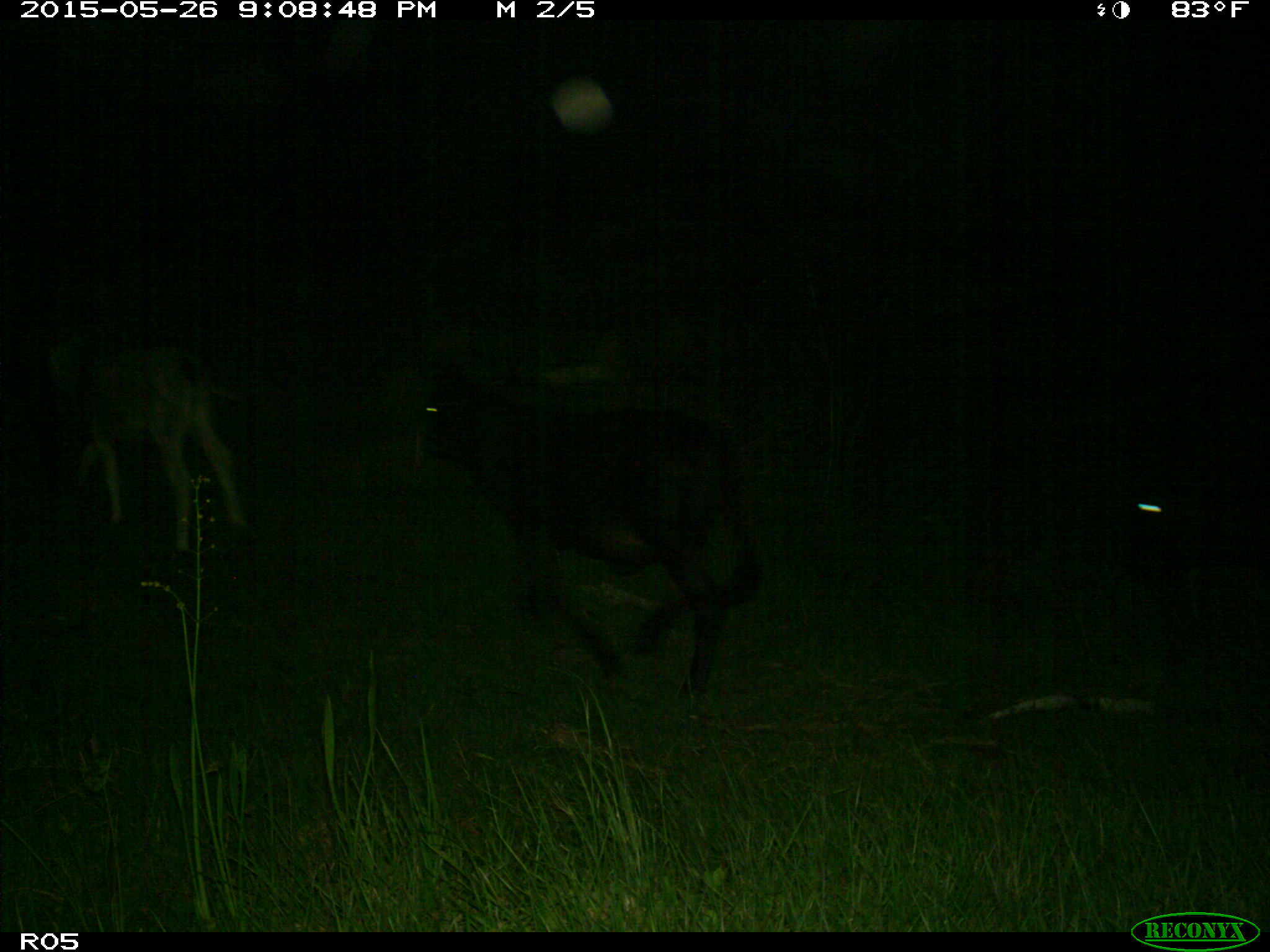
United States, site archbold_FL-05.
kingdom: Animalia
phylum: Chordata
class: Mammalia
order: Artiodactyla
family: Bovidae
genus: Bos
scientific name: Bos taurus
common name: domestic cow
Bos taurus (domestic cow).